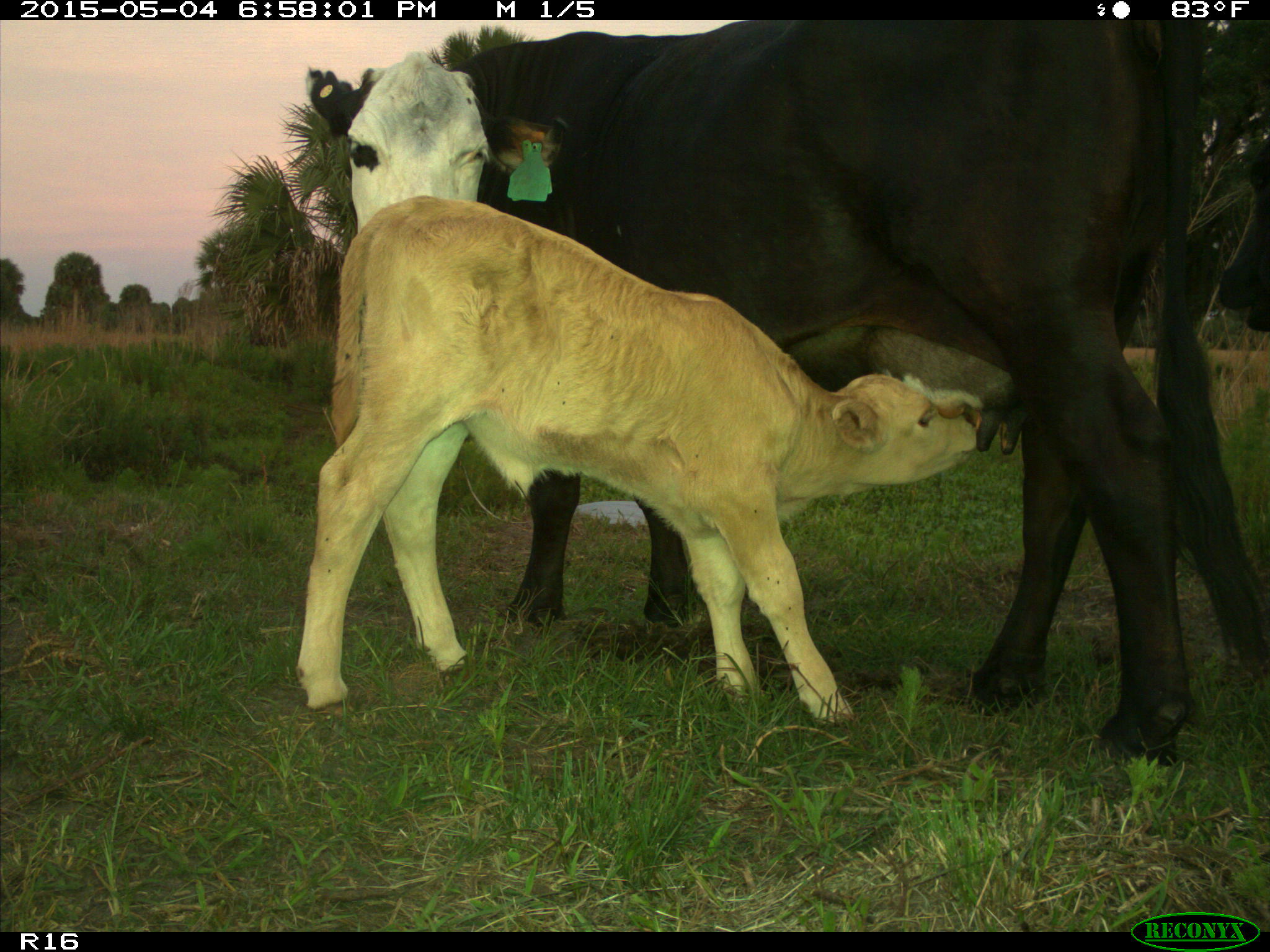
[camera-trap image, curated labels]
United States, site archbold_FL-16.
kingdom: Animalia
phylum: Chordata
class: Mammalia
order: Artiodactyla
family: Bovidae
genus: Bos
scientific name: Bos taurus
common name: domestic cow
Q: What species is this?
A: Bos taurus (domestic cow).